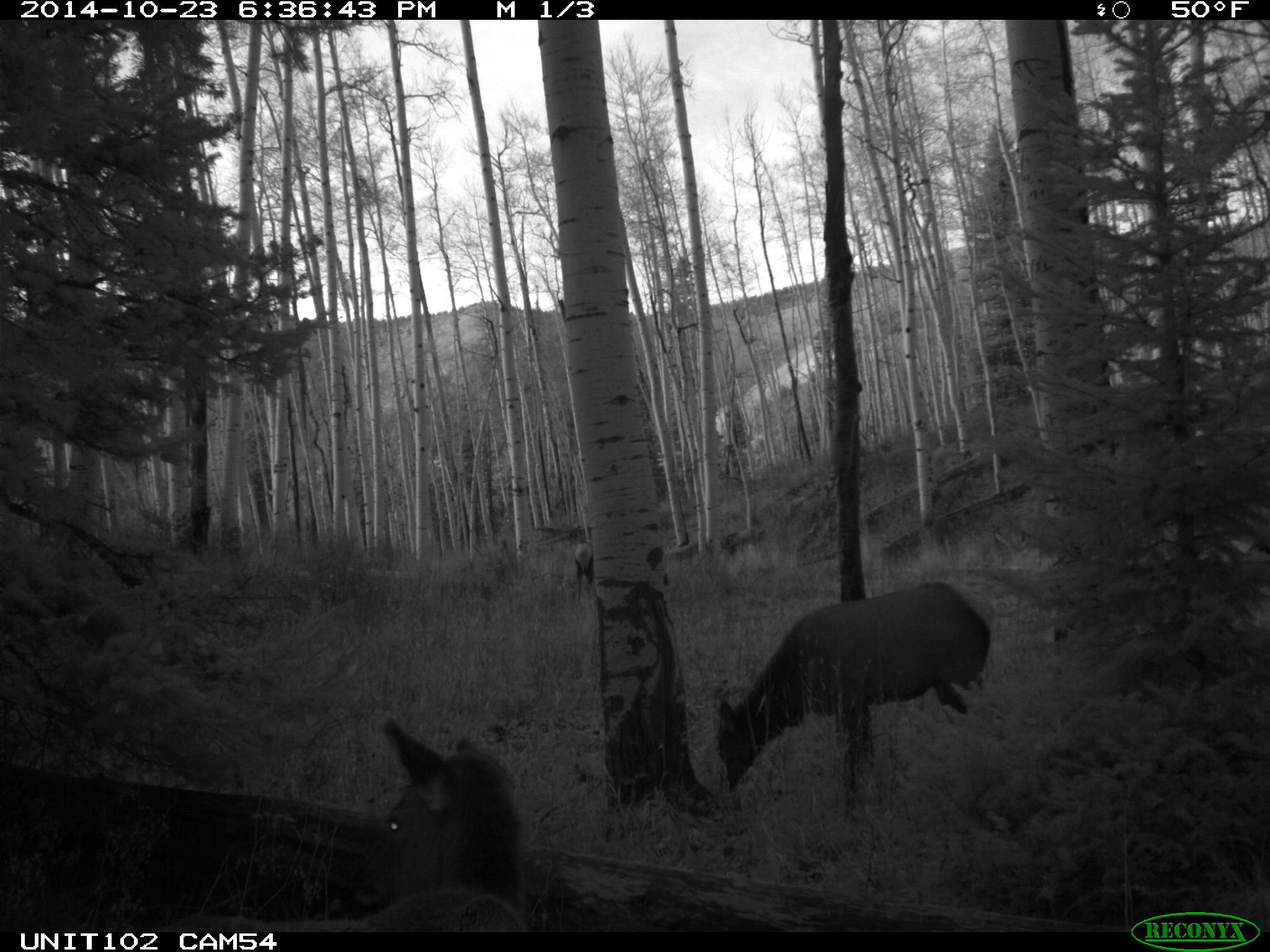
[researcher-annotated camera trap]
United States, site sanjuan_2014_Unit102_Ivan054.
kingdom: Animalia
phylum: Chordata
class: Mammalia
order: Artiodactyla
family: Cervidae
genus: Cervus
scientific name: Cervus elaphus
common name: red deer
Cervus elaphus (red deer).